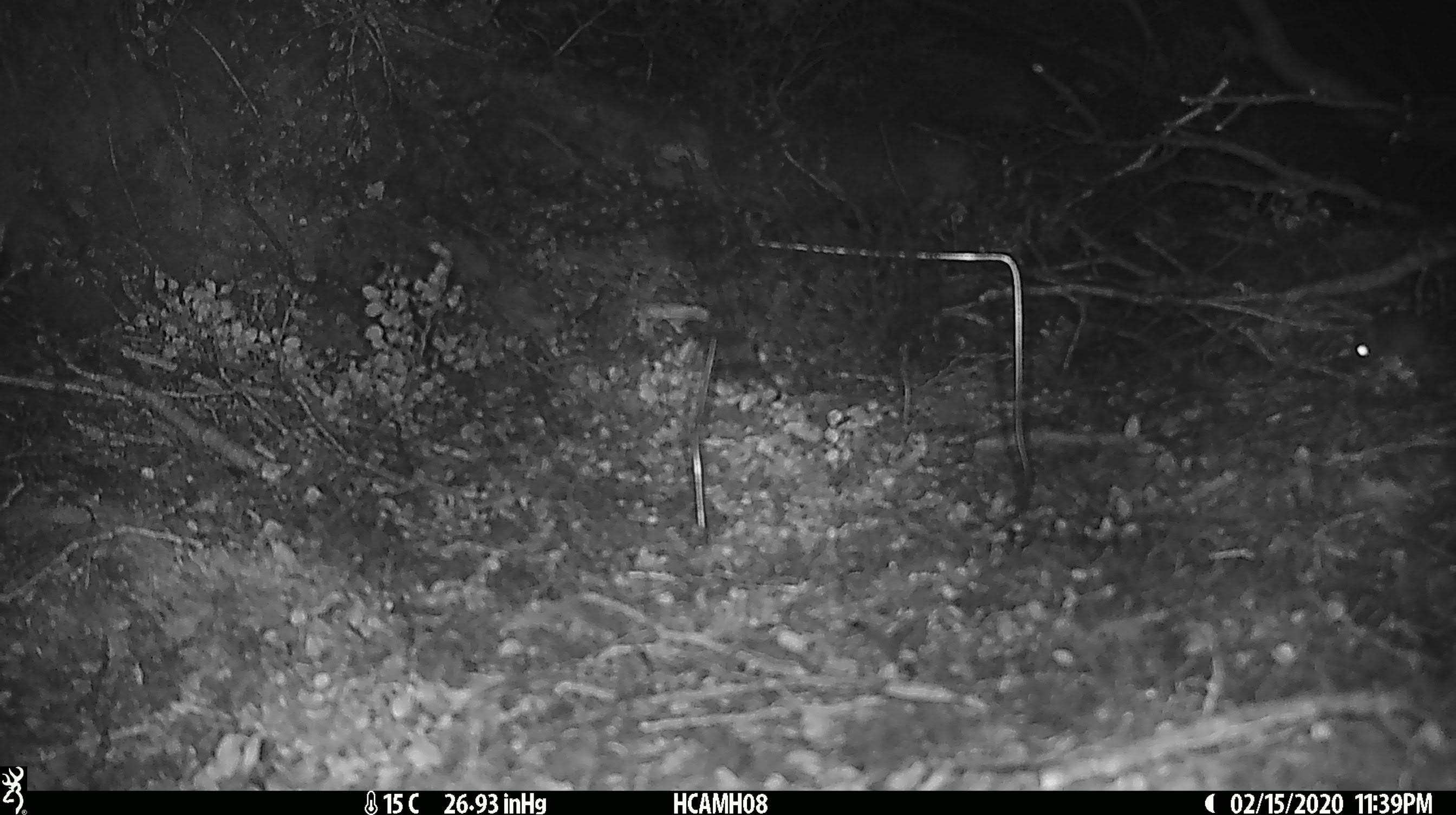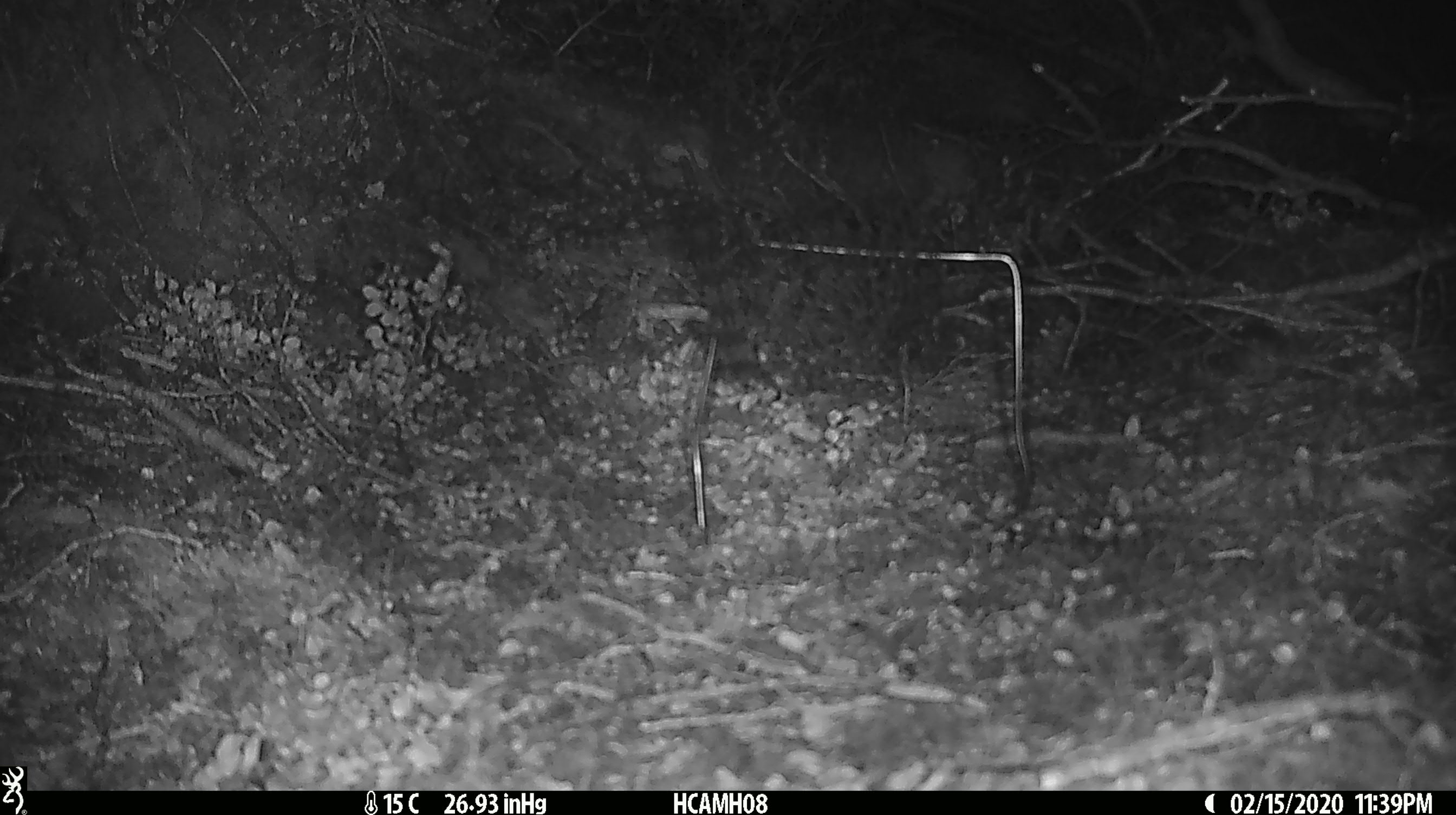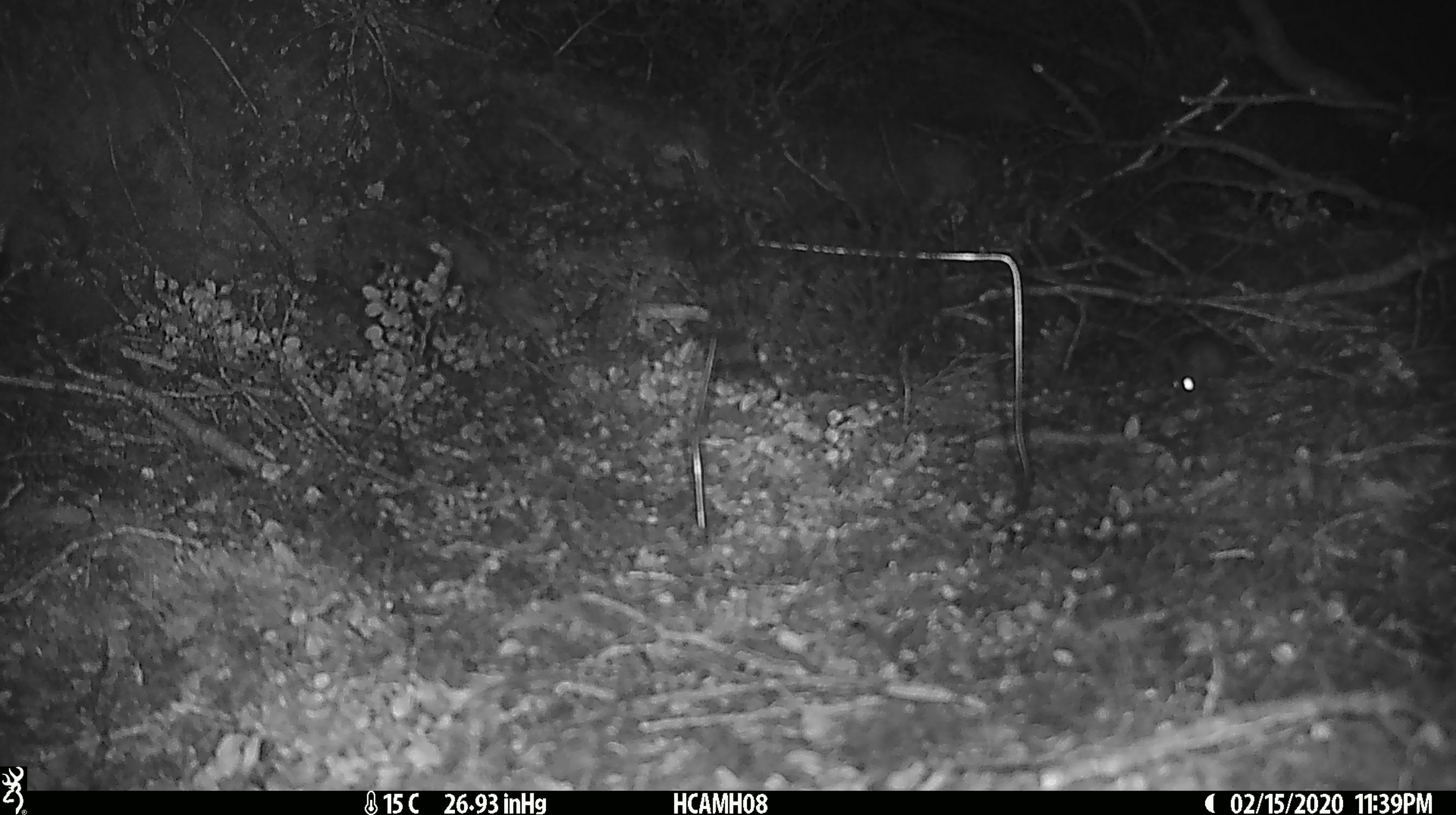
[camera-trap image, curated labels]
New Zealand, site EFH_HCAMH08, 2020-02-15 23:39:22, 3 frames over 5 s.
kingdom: Animalia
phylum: Chordata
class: Mammalia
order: Rodentia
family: Muridae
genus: Mus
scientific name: Mus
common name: mouse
Mouse (Mus).